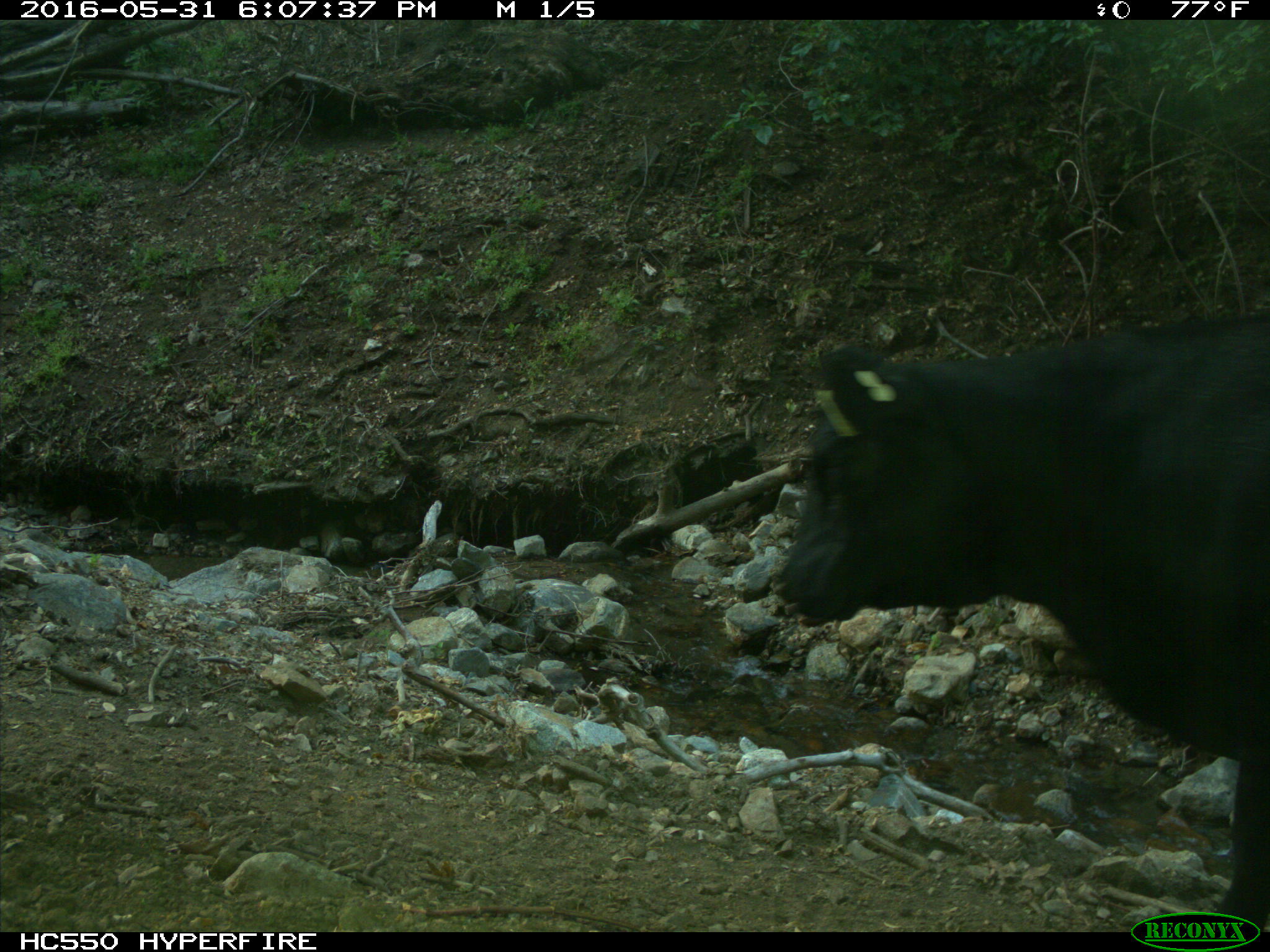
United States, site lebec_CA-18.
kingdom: Animalia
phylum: Chordata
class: Mammalia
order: Artiodactyla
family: Bovidae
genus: Bos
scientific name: Bos taurus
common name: domestic cow